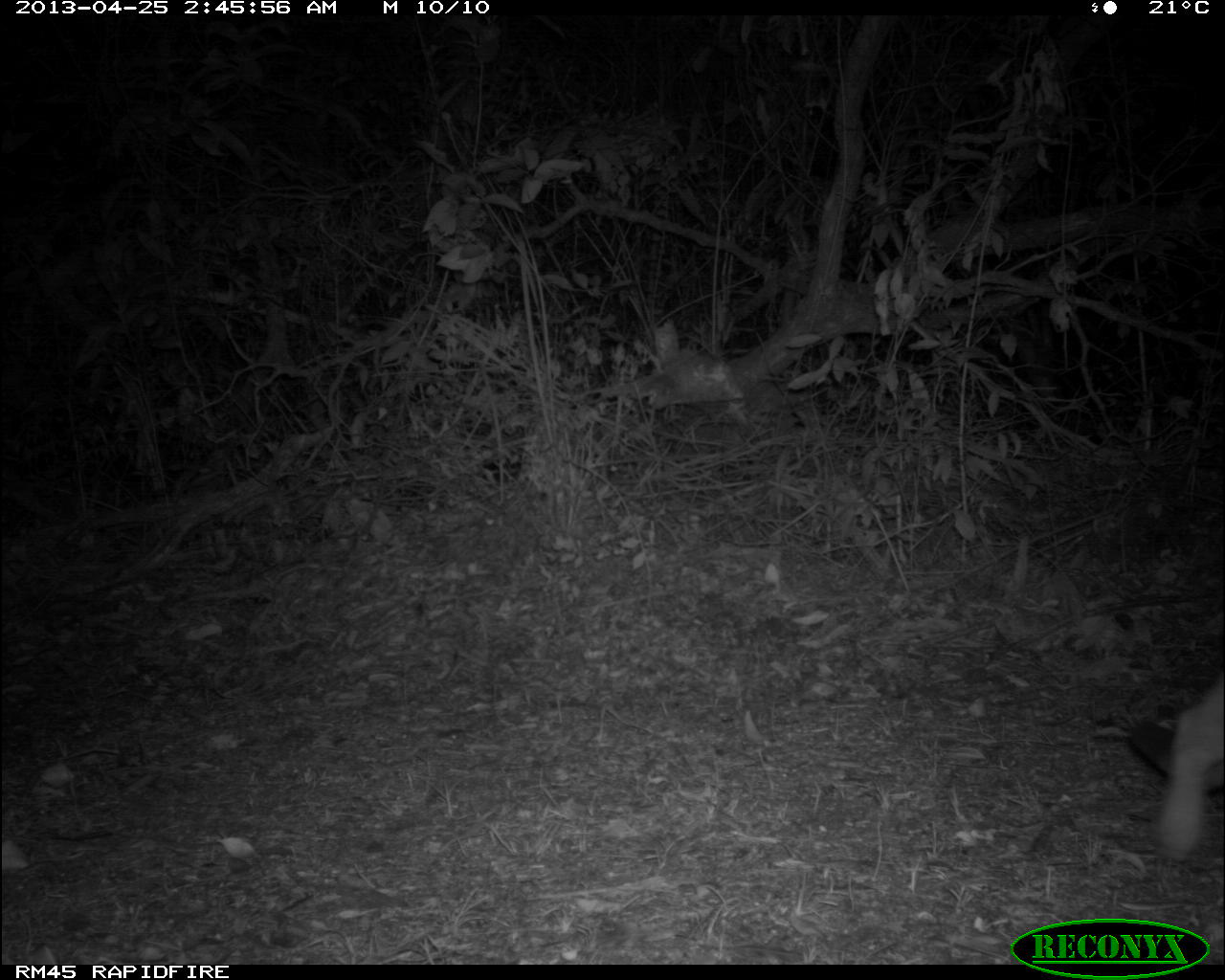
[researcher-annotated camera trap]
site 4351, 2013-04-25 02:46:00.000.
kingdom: Animalia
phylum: Chordata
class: Mammalia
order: Carnivora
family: Felidae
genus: Puma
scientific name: Puma concolor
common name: mountain lion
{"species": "Puma concolor (mountain lion)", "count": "1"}